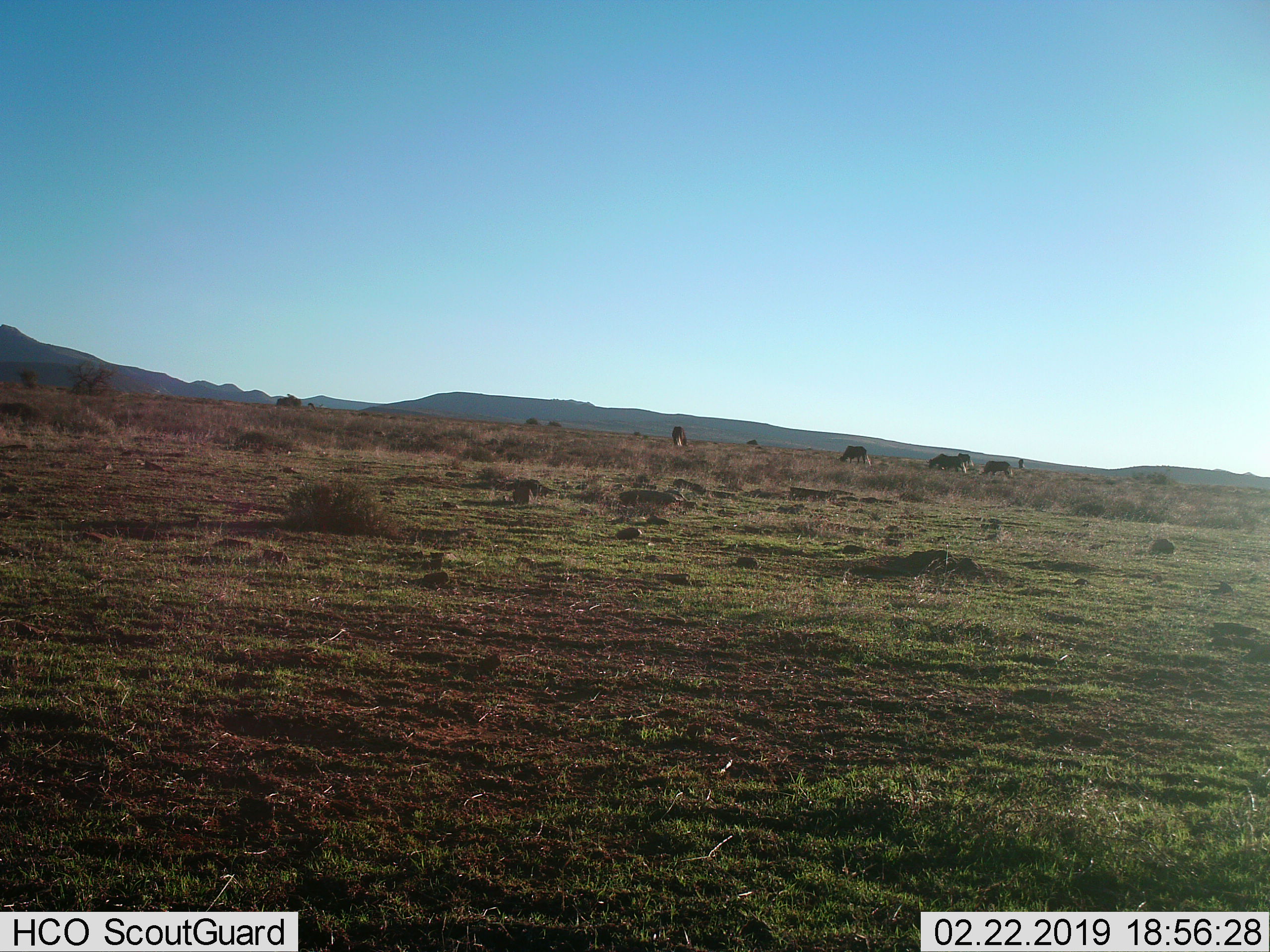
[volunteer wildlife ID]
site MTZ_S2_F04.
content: unidentified animal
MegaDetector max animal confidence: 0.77